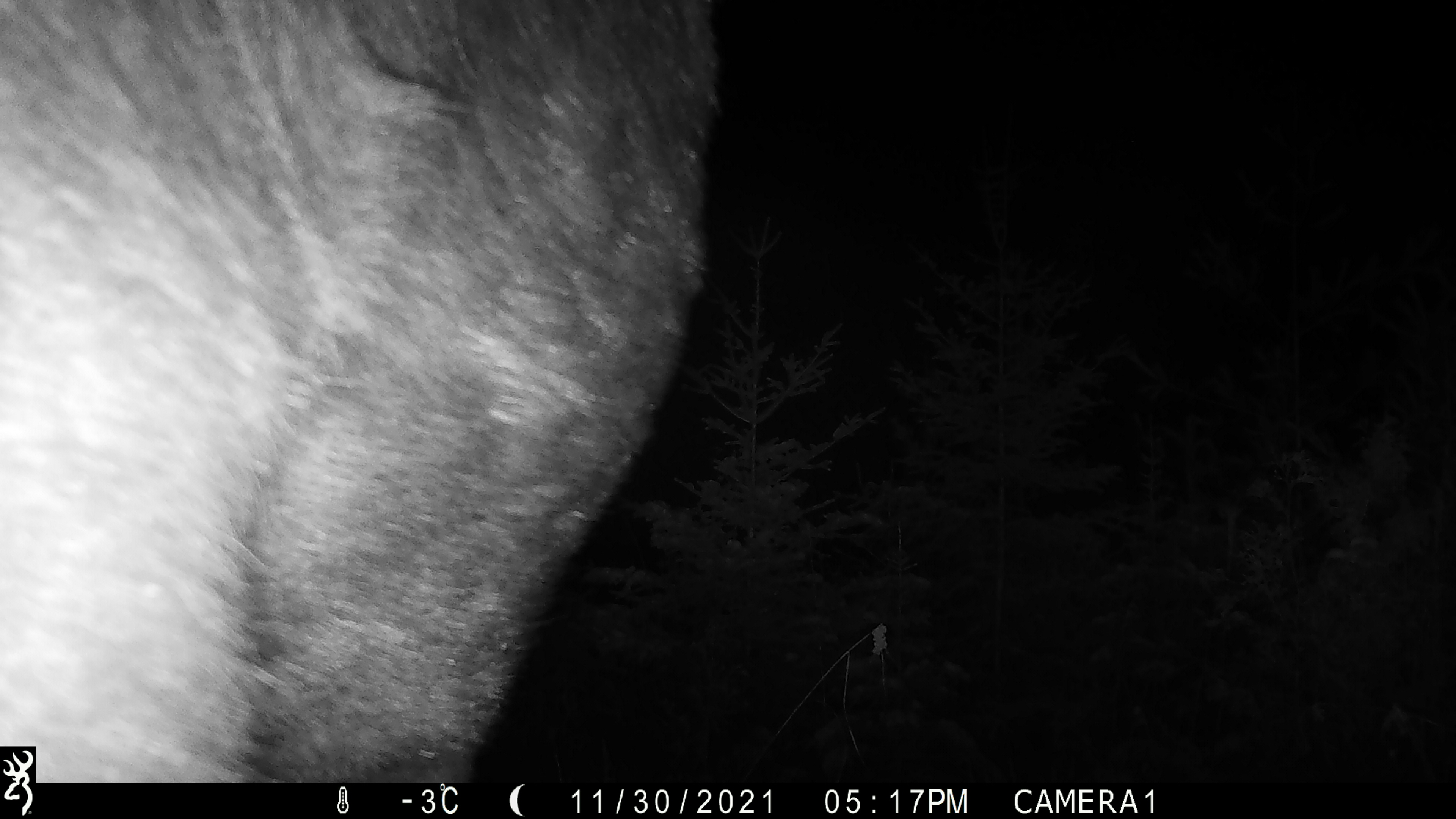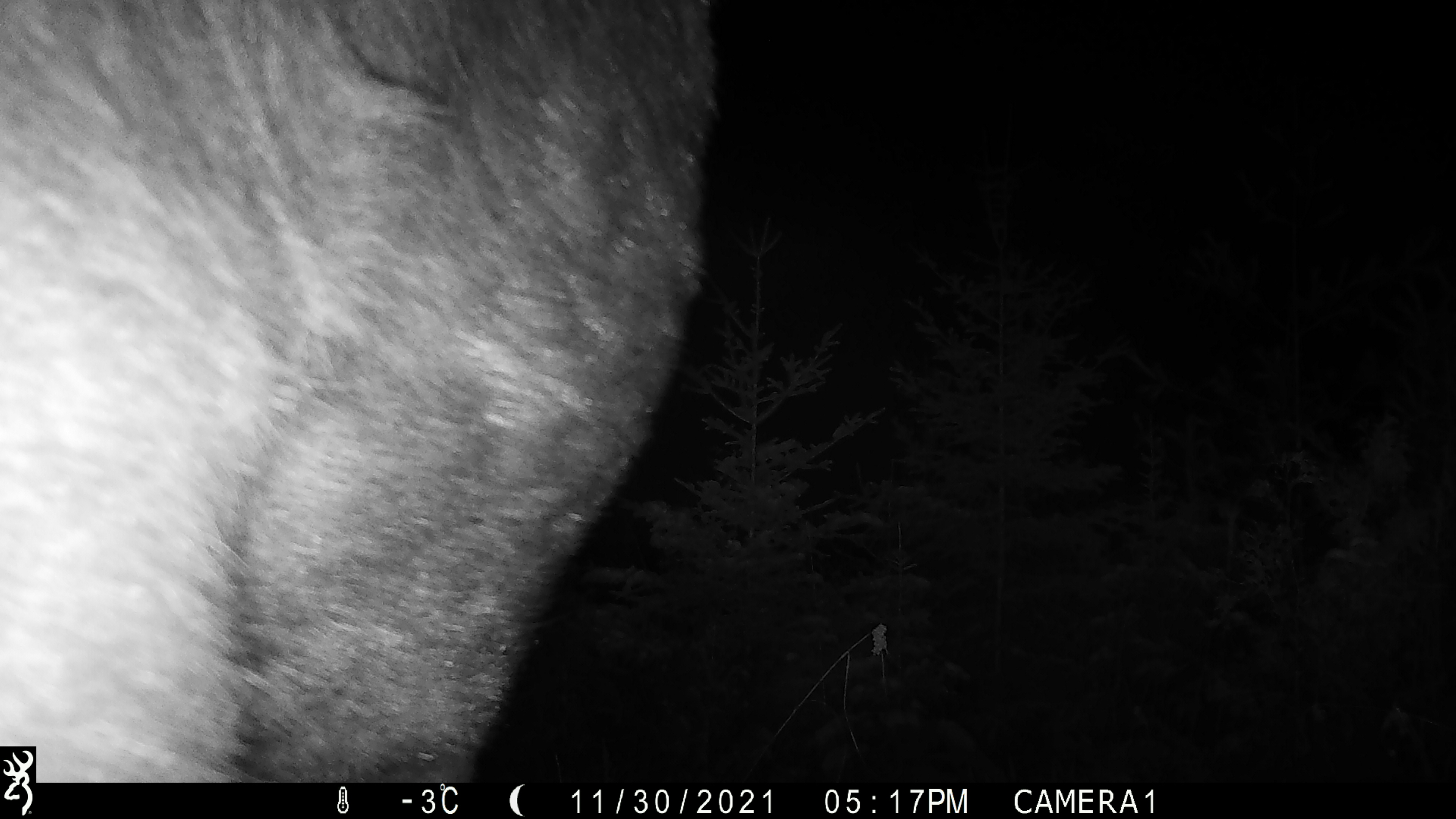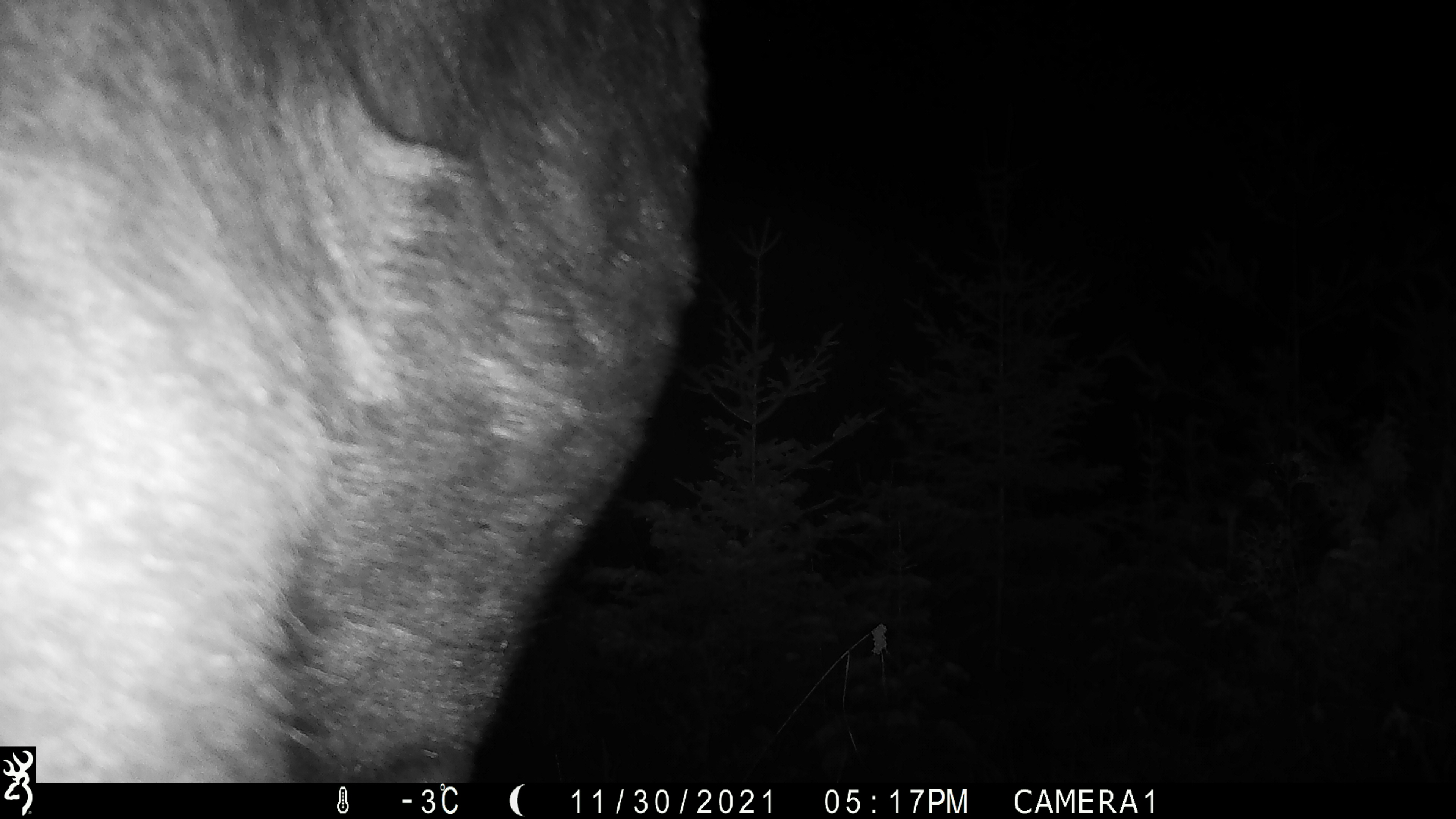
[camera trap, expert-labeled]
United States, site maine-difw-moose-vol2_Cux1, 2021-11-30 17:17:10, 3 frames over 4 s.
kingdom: Animalia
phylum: Chordata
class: Mammalia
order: Artiodactyla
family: Cervidae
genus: Alces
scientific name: Alces alces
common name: moose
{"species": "moose (Alces alces)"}